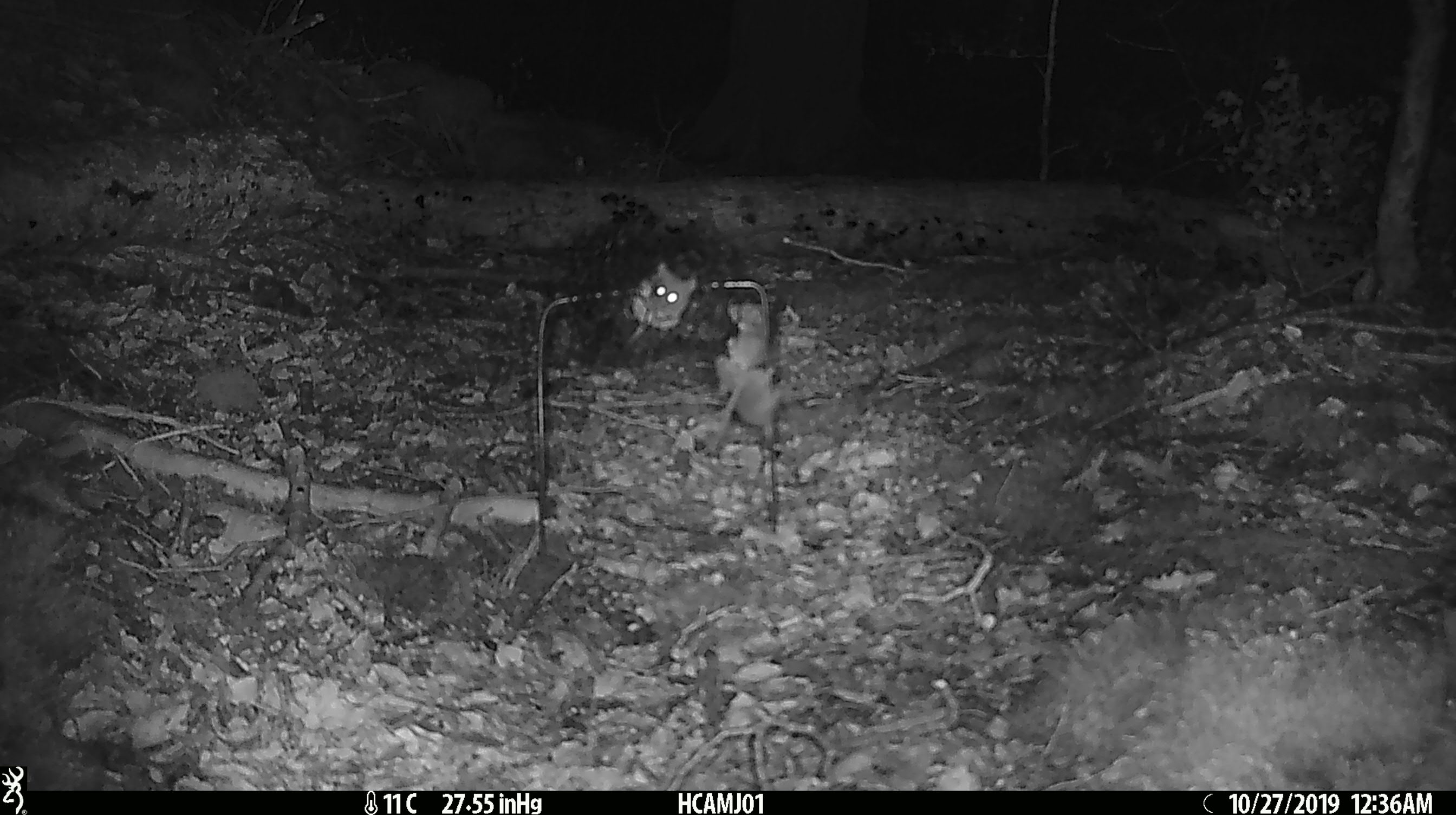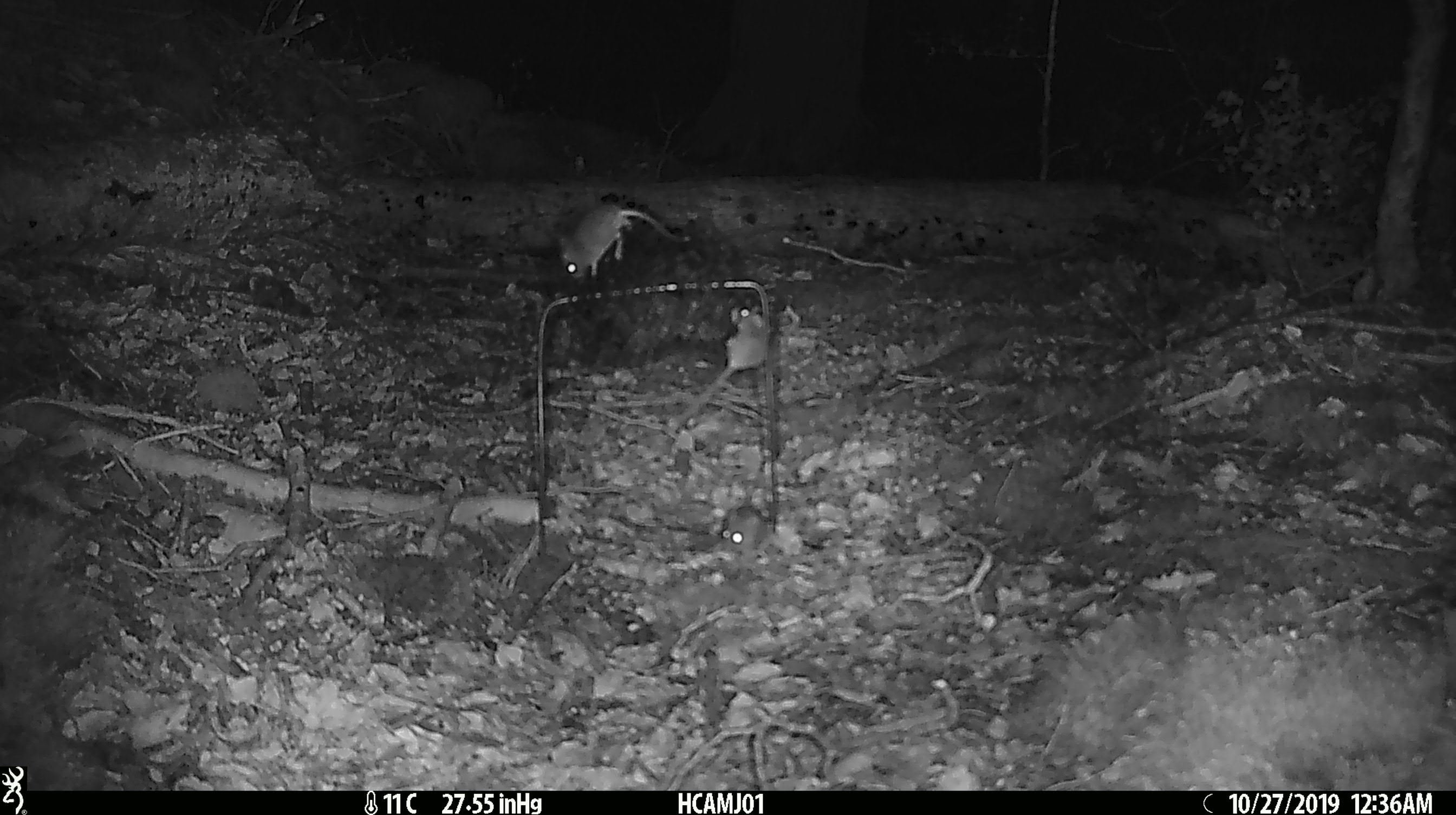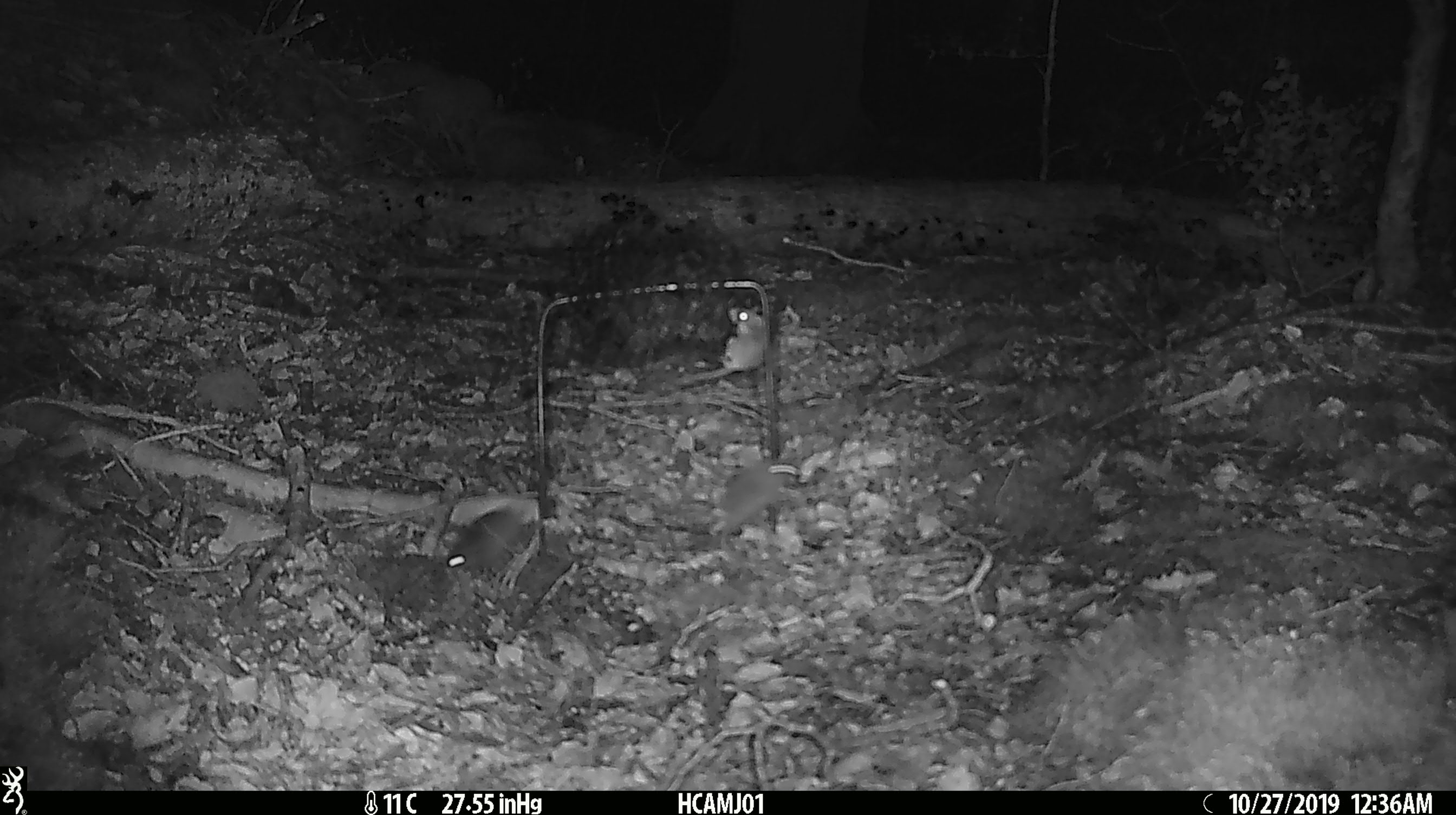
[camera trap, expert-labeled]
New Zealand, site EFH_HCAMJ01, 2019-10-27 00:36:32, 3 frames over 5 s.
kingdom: Animalia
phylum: Chordata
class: Mammalia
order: Rodentia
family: Muridae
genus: Mus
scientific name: Mus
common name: mouse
Mouse (Mus).